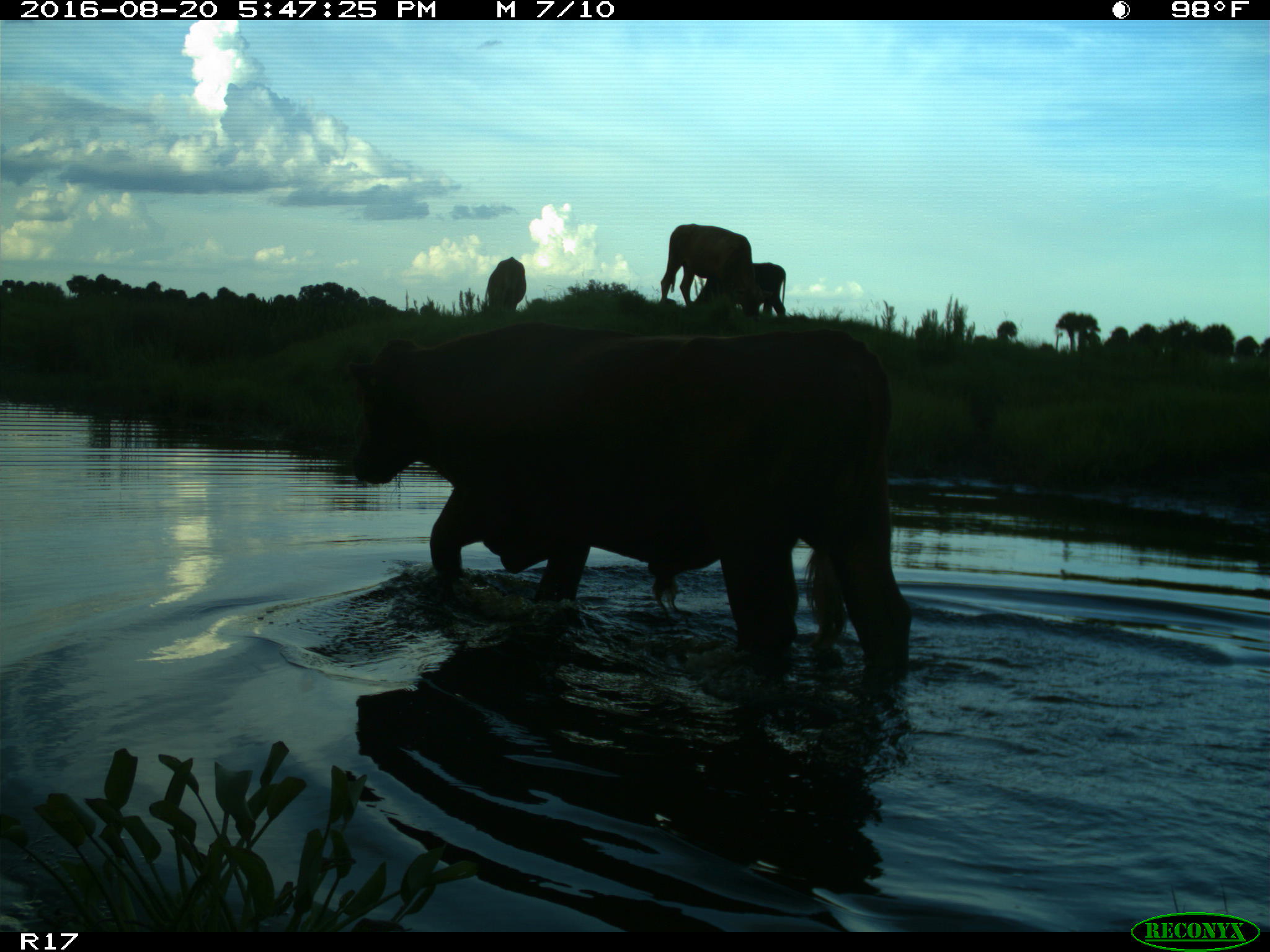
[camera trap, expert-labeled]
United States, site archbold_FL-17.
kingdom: Animalia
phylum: Chordata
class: Mammalia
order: Artiodactyla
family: Bovidae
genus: Bos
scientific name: Bos taurus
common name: domestic cow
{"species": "Bos taurus (domestic cow)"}